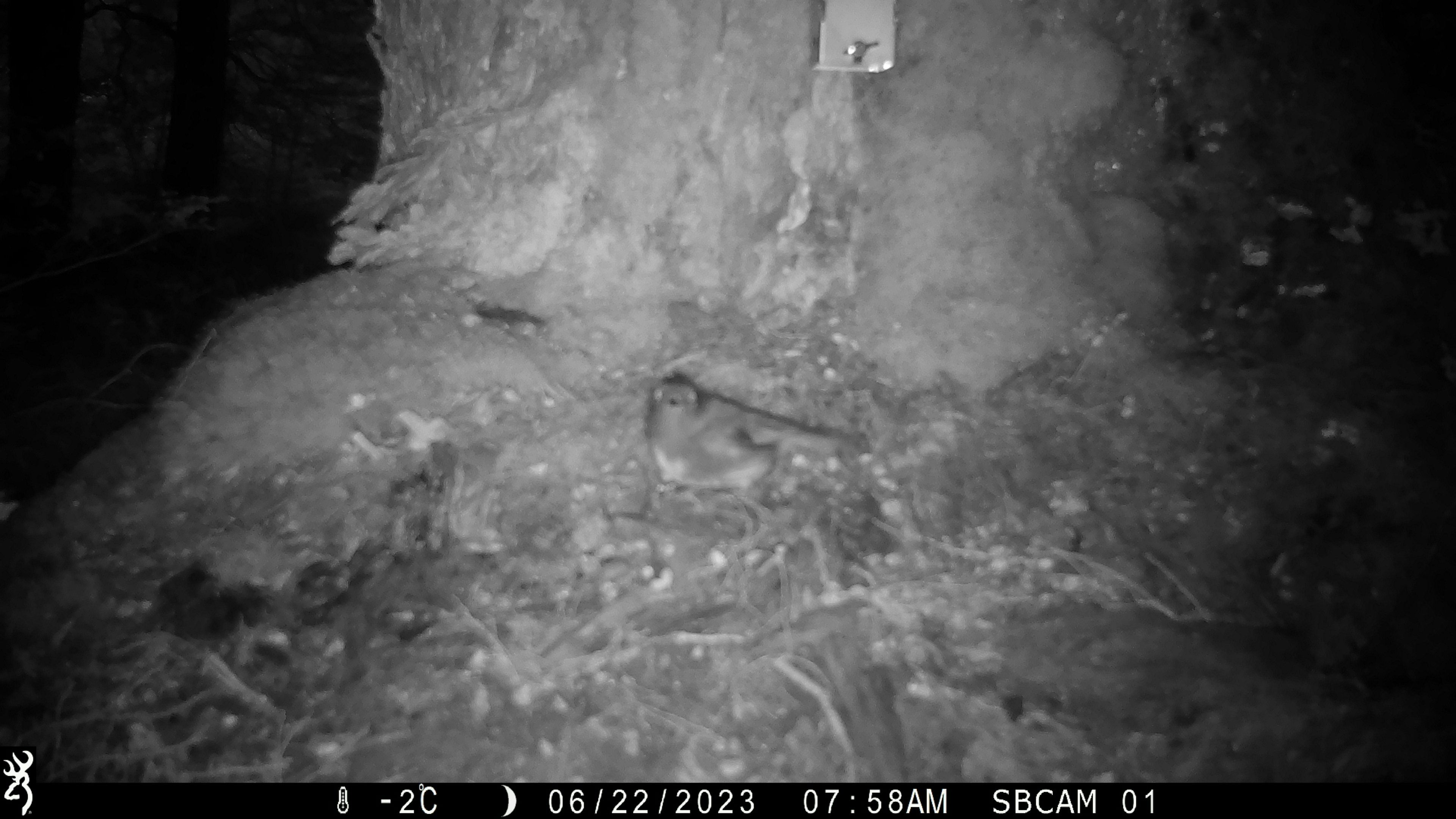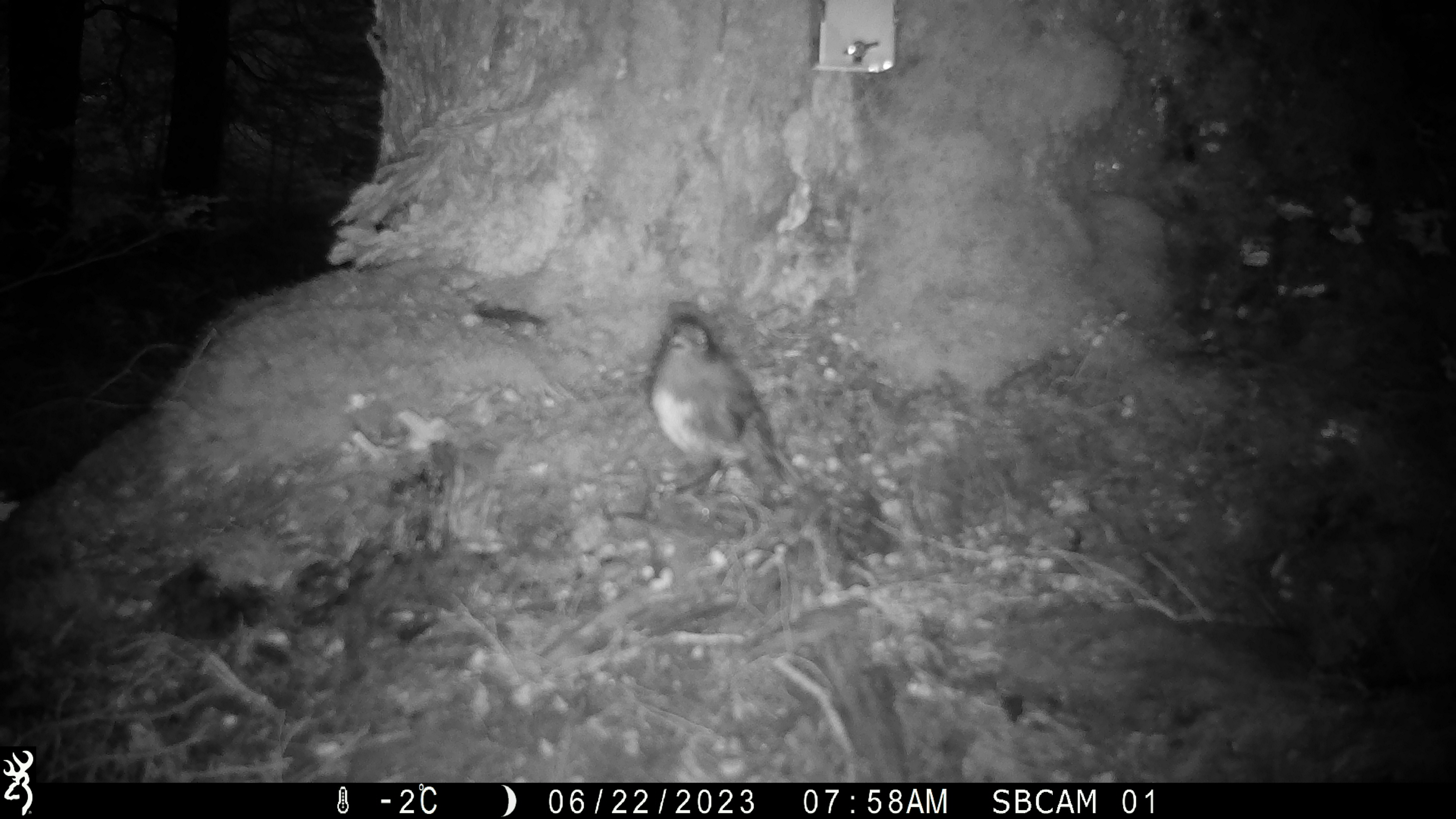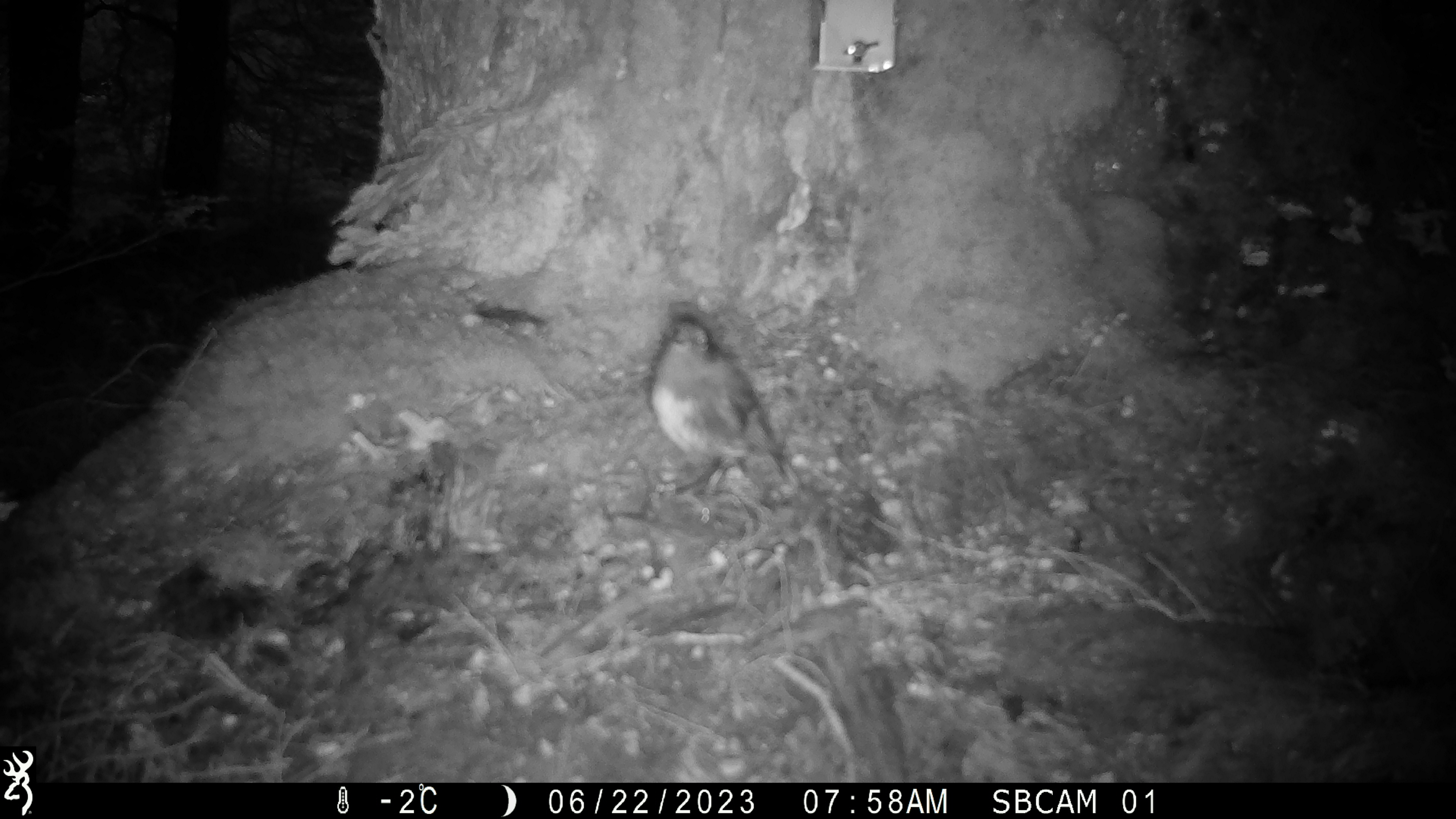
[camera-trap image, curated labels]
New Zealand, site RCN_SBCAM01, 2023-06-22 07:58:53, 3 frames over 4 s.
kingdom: Animalia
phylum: Chordata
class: Aves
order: Passeriformes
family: Petroicidae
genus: Petroica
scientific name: Petroica australis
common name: new zealand robin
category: robin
Robin (new zealand robin) (Petroica australis).